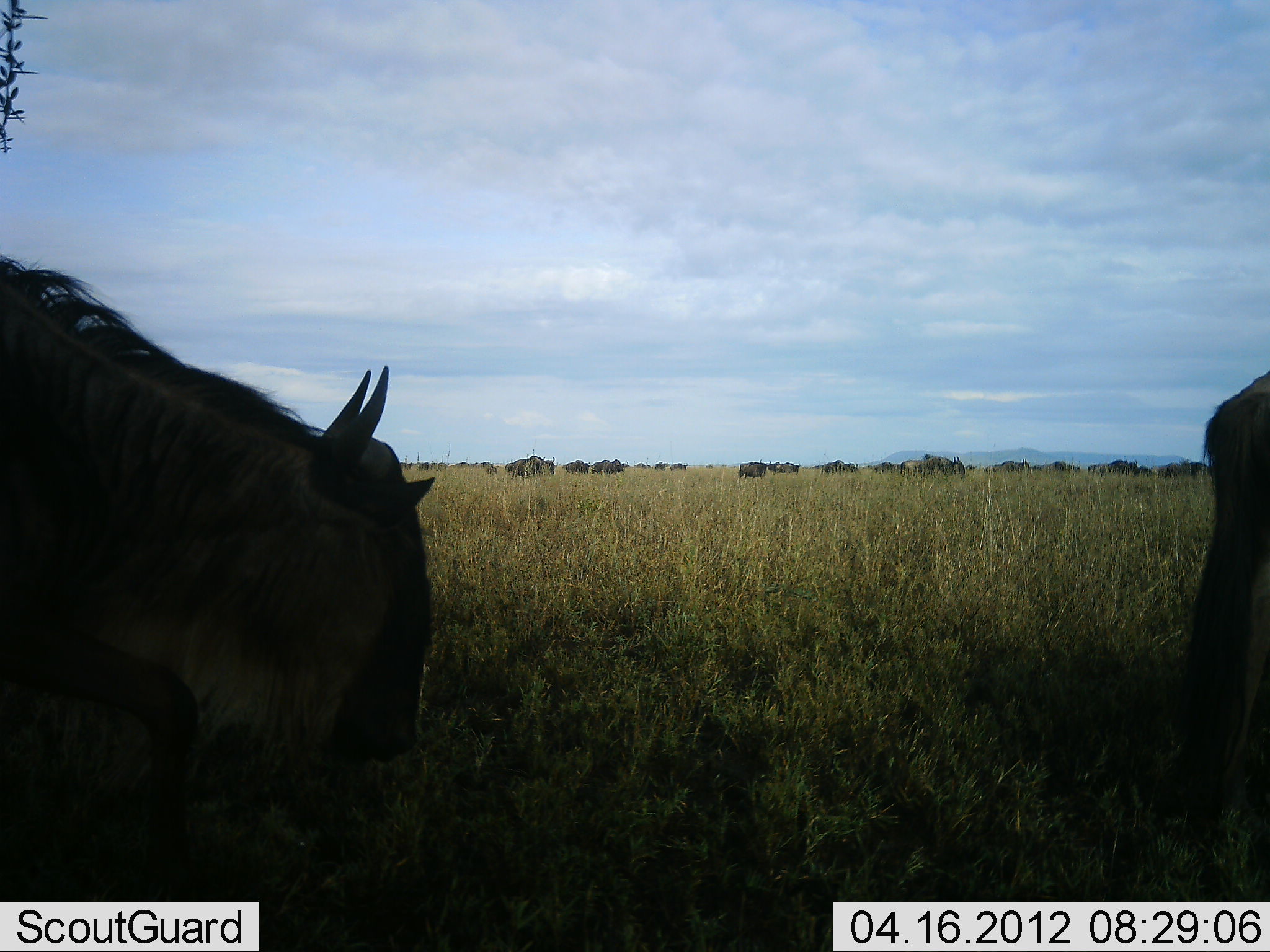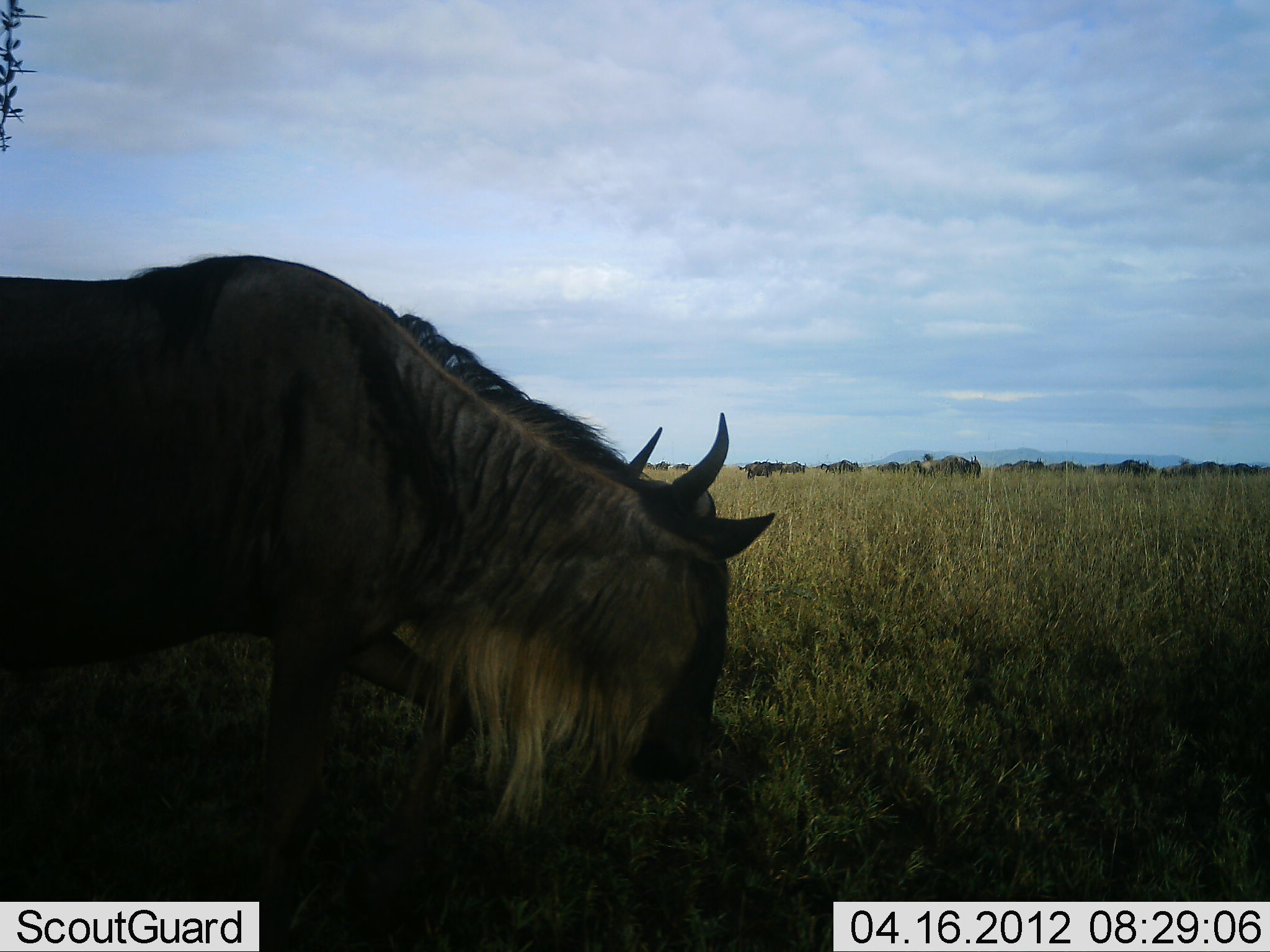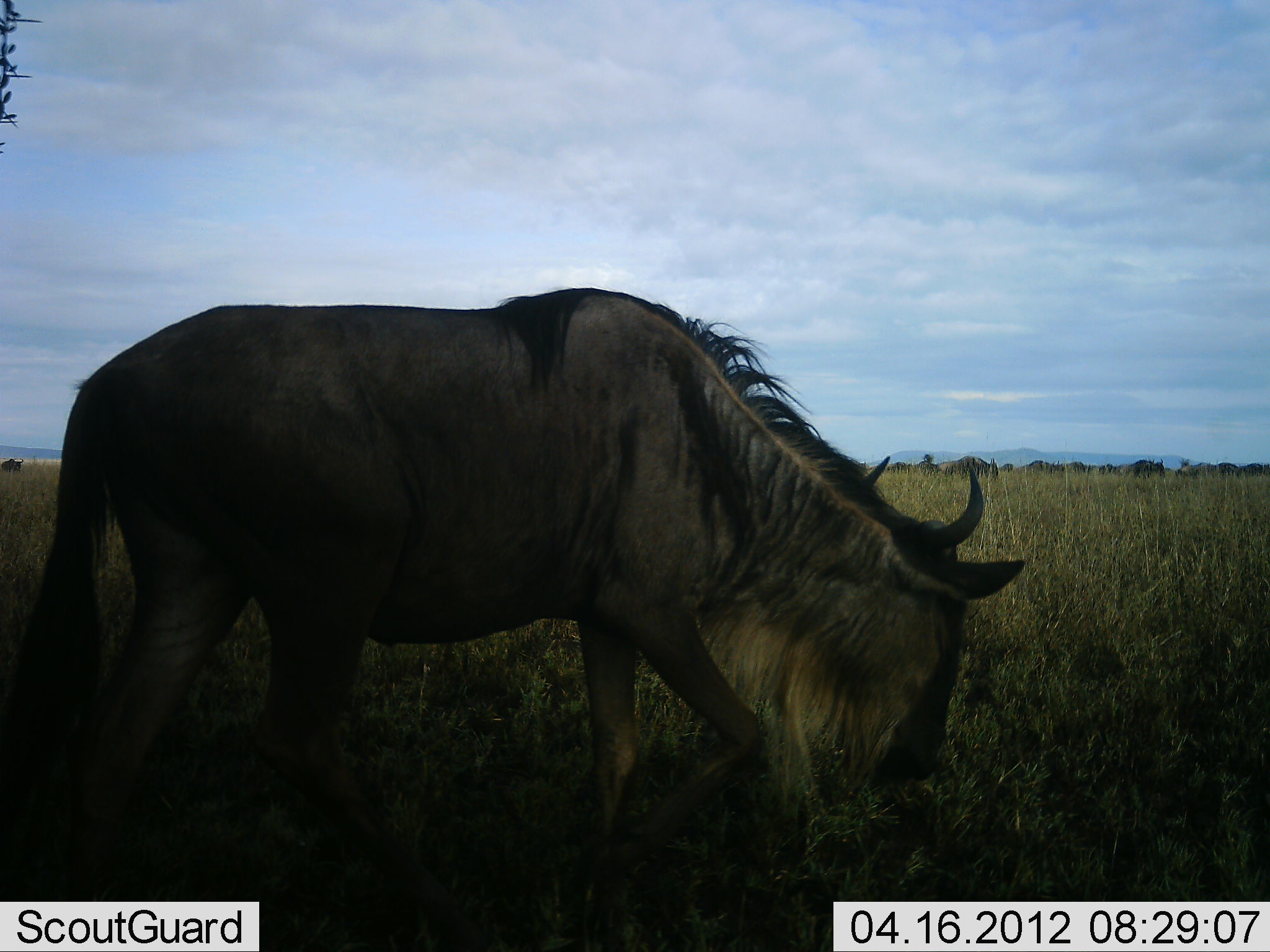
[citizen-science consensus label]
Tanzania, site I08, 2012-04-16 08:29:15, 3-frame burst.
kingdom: Animalia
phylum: Chordata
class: Mammalia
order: Artiodactyla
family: Bovidae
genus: Connochaetes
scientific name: Connochaetes taurinus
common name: blue wildebeest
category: wildebeest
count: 11-50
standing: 16%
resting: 4%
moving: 84%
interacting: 8%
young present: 0%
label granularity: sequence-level